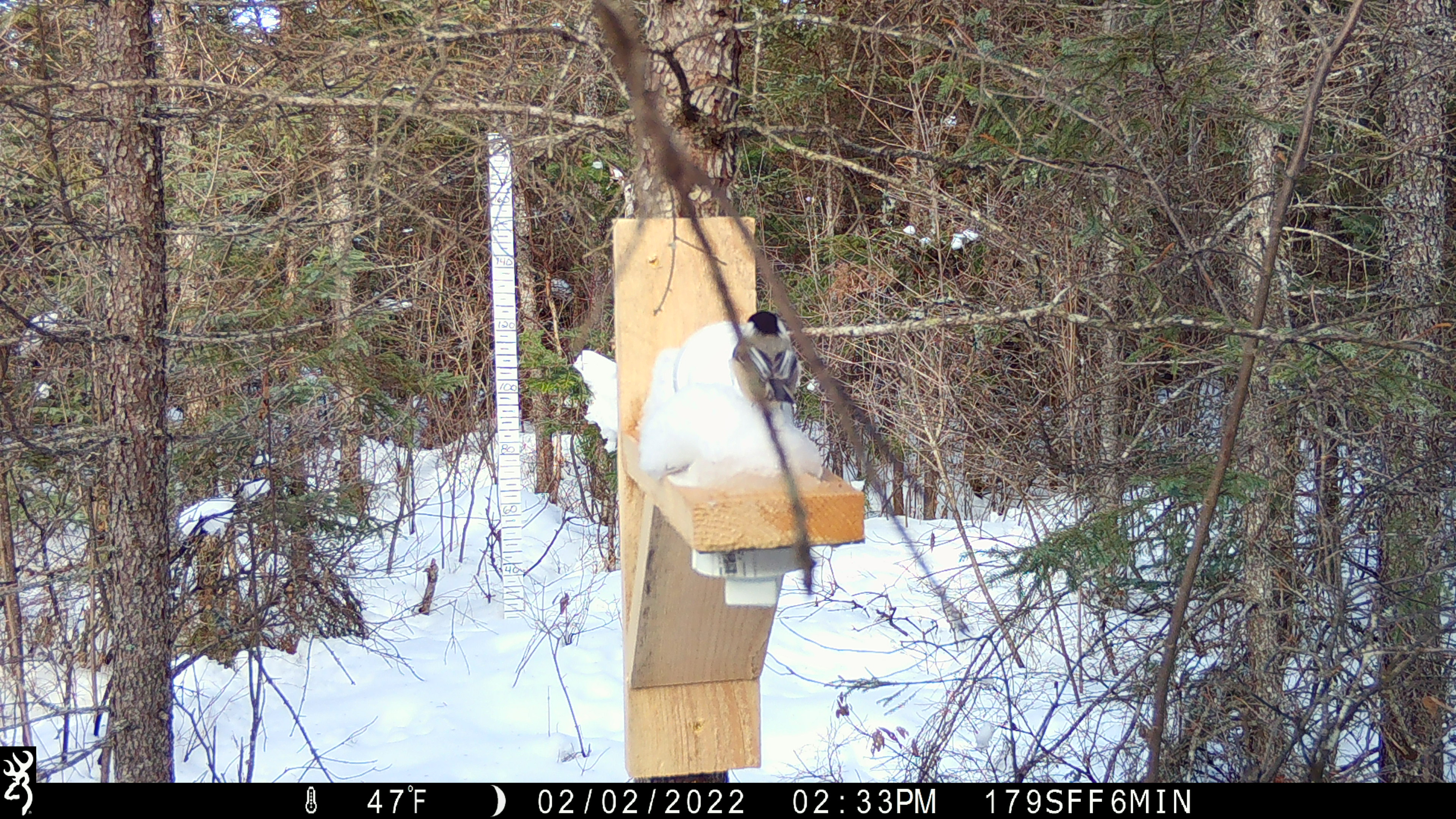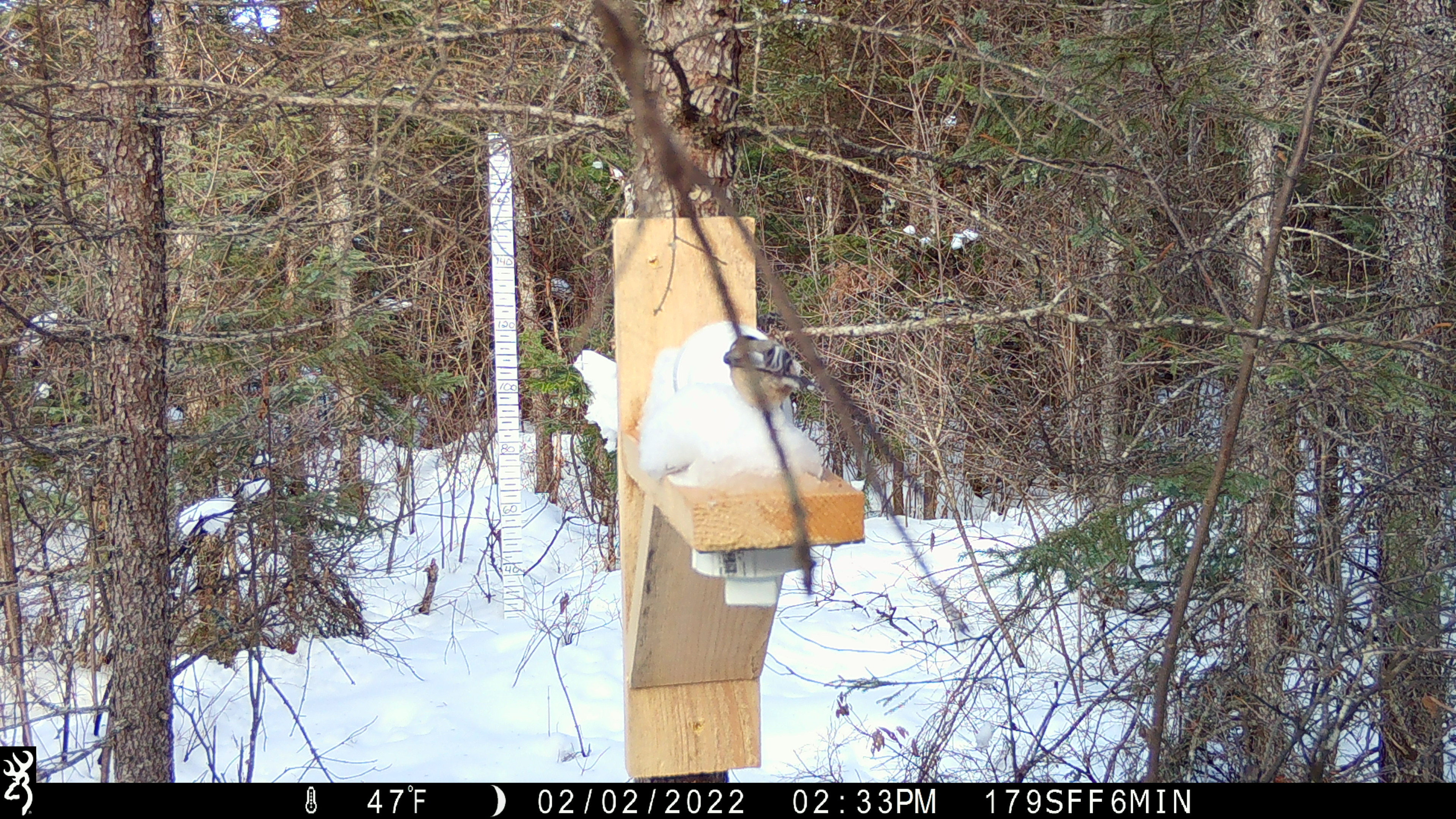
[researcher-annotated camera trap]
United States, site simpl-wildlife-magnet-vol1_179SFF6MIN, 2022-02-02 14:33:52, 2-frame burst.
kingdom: Animalia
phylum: Chordata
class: Aves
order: Passeriformes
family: Paridae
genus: Poecile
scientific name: Poecile atricapillus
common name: black-capped chickadee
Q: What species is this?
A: Black-capped chickadee (Poecile atricapillus).